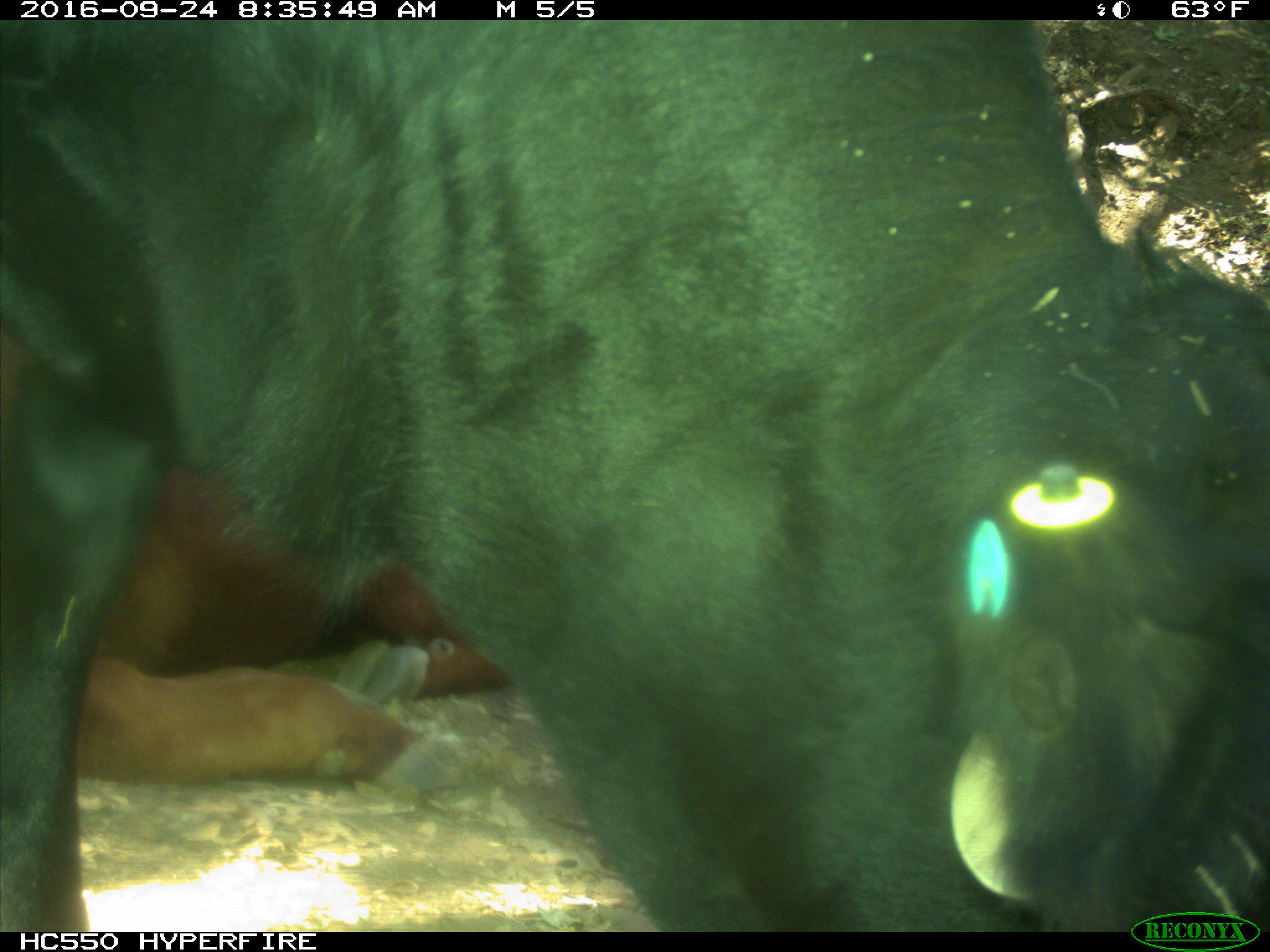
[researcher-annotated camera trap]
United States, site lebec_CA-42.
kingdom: Animalia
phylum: Chordata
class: Mammalia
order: Artiodactyla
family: Bovidae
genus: Bos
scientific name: Bos taurus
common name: domestic cow